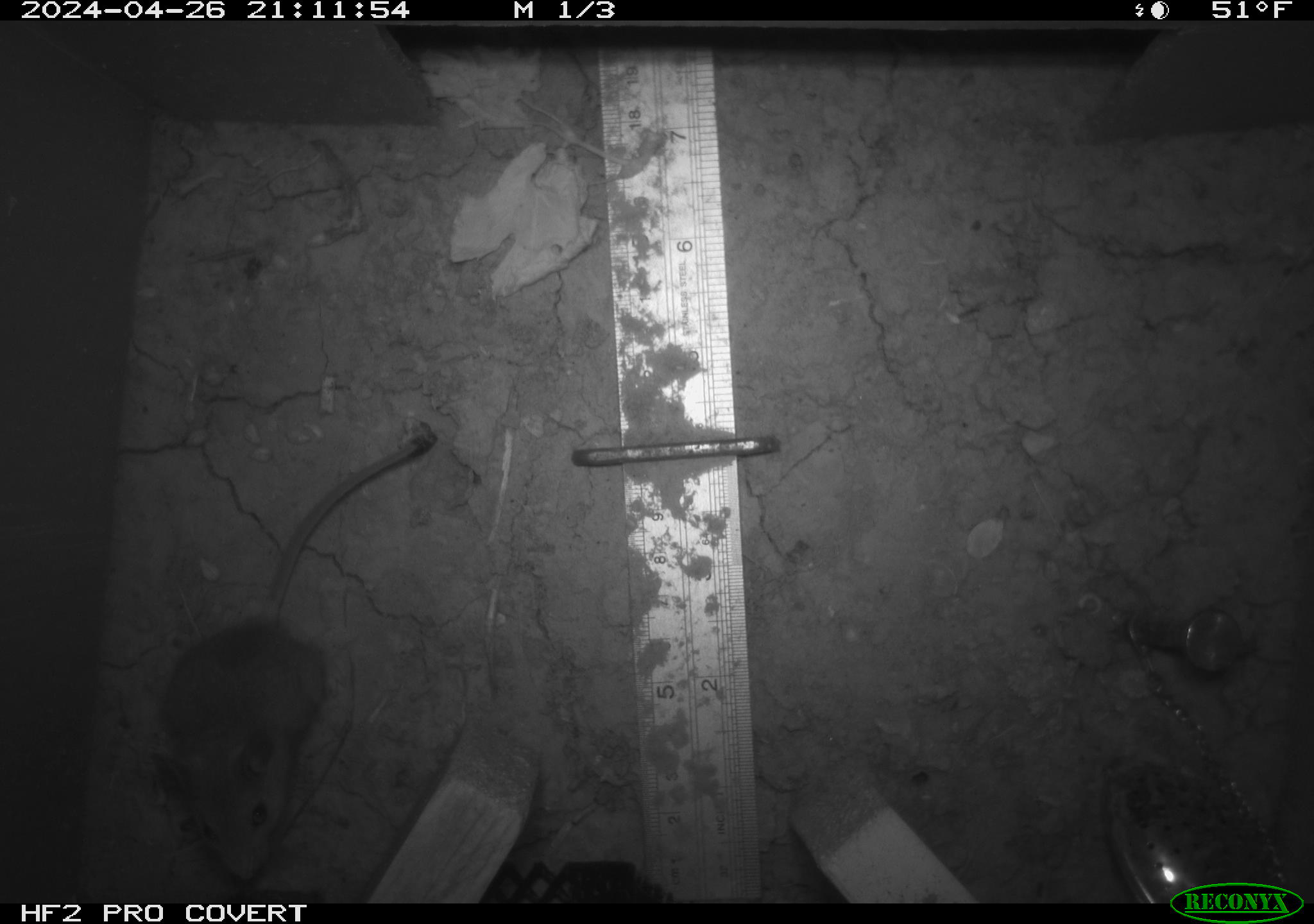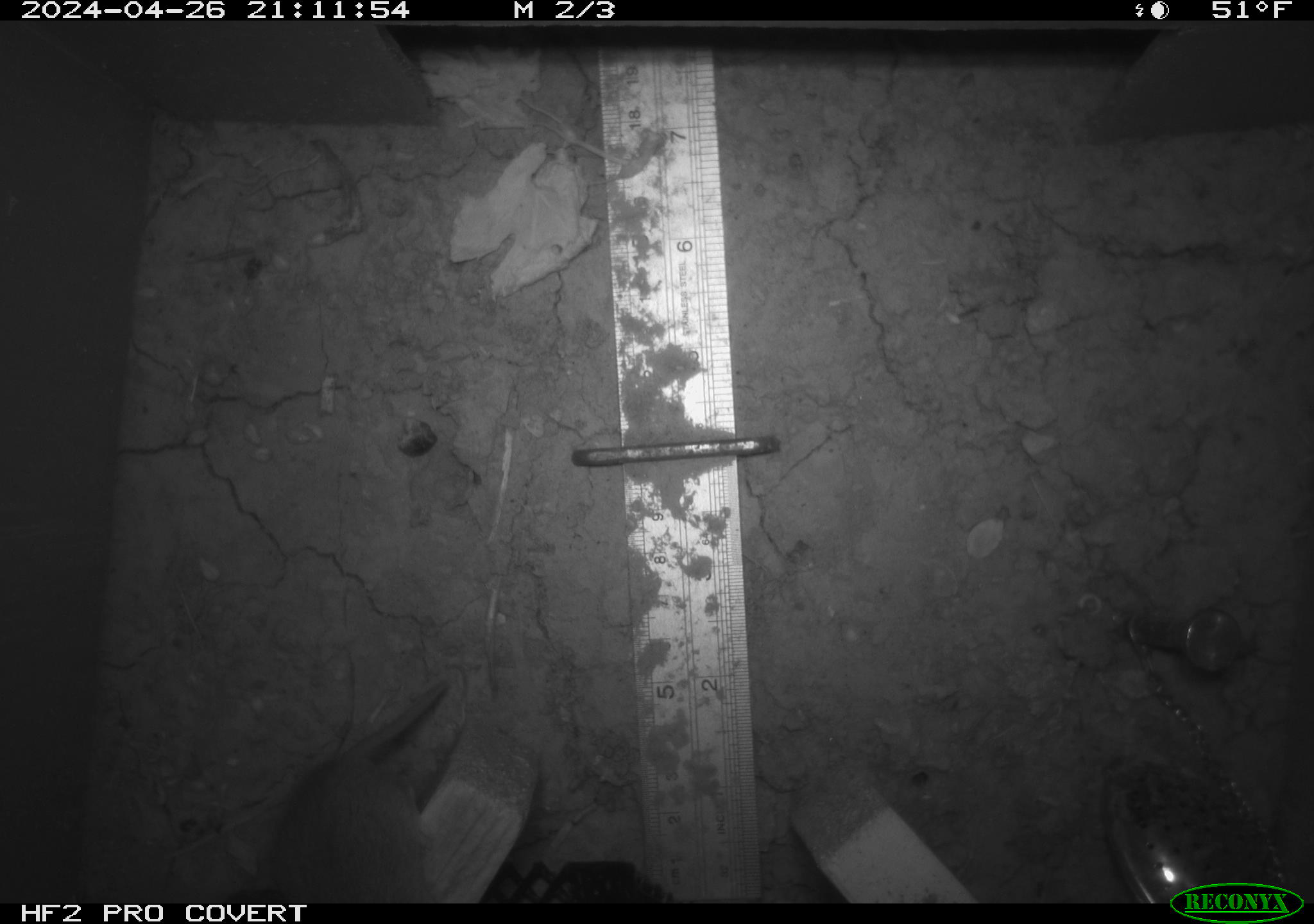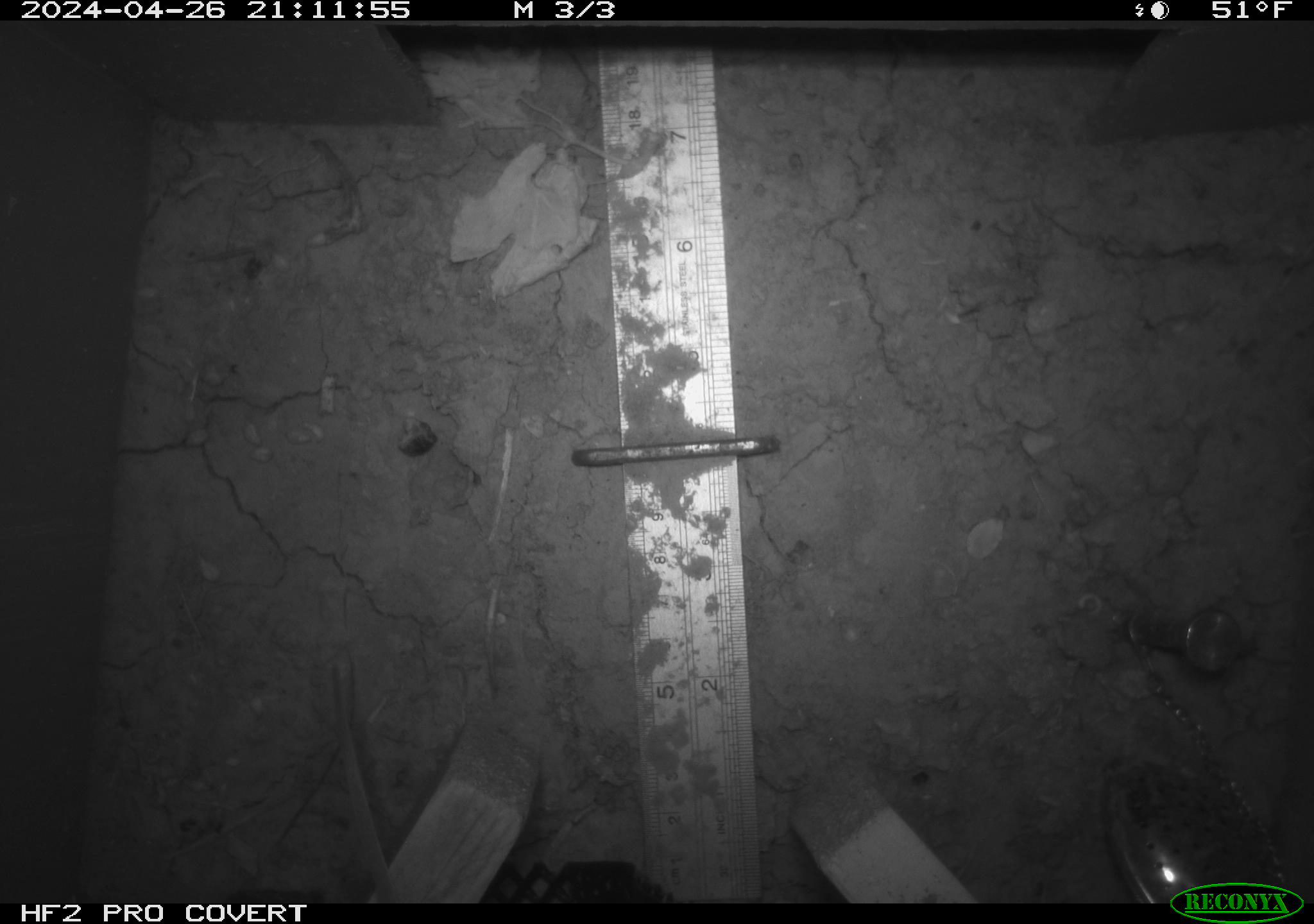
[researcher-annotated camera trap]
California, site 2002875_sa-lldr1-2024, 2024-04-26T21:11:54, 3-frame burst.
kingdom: Animalia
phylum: Chordata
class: Mammalia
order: Rodentia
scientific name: Rodentia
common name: mouse species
Mouse species (Rodentia).